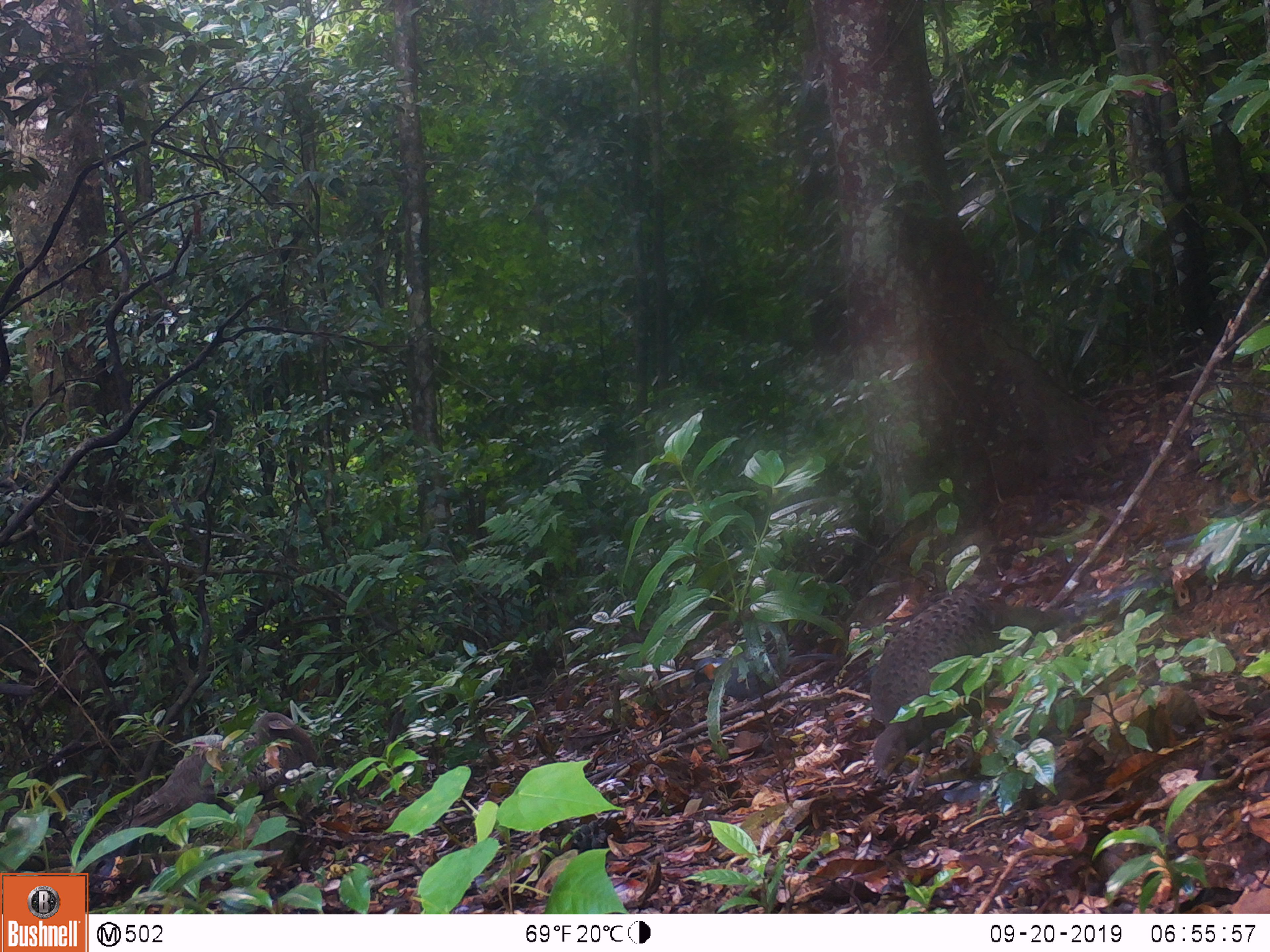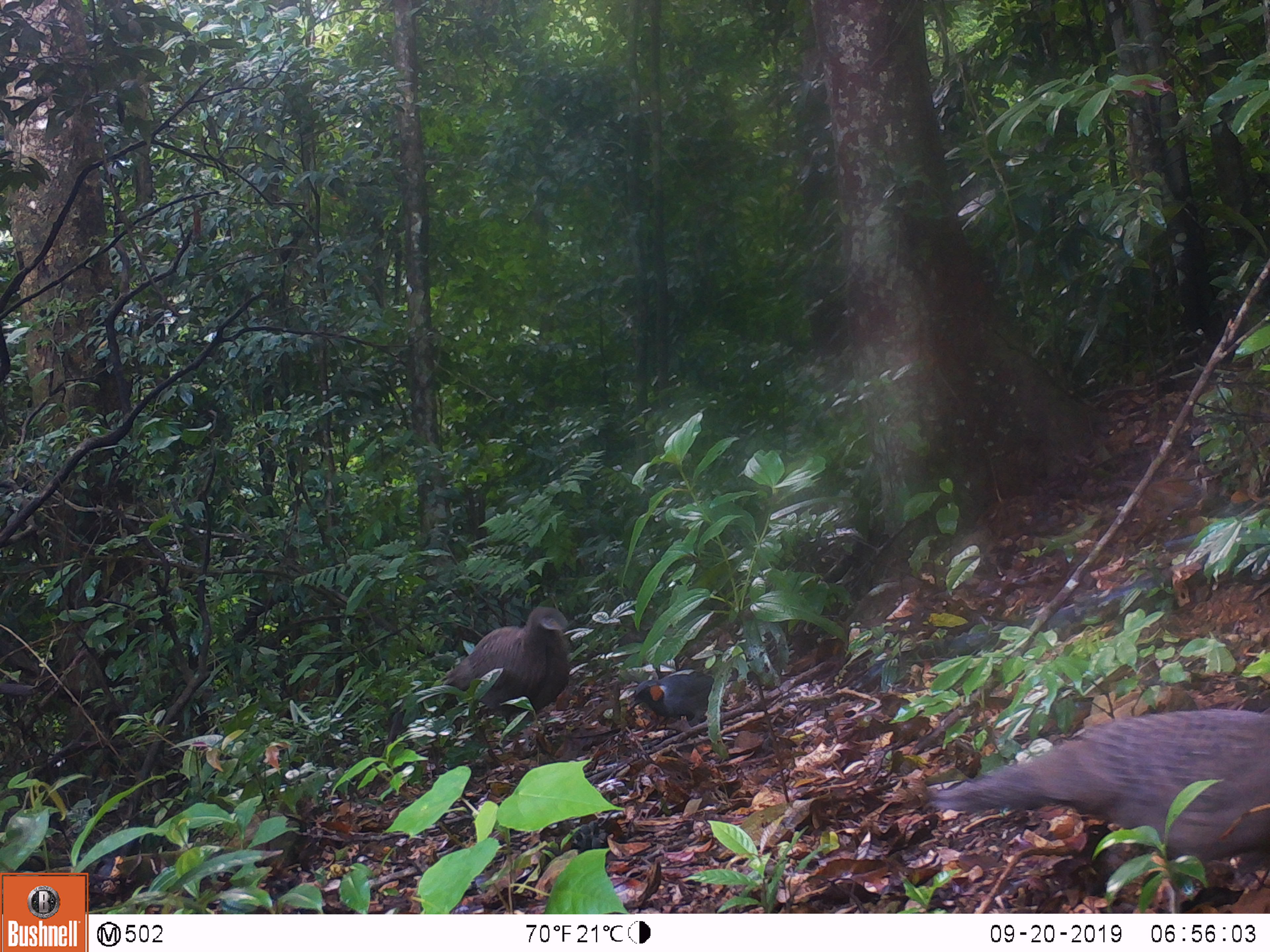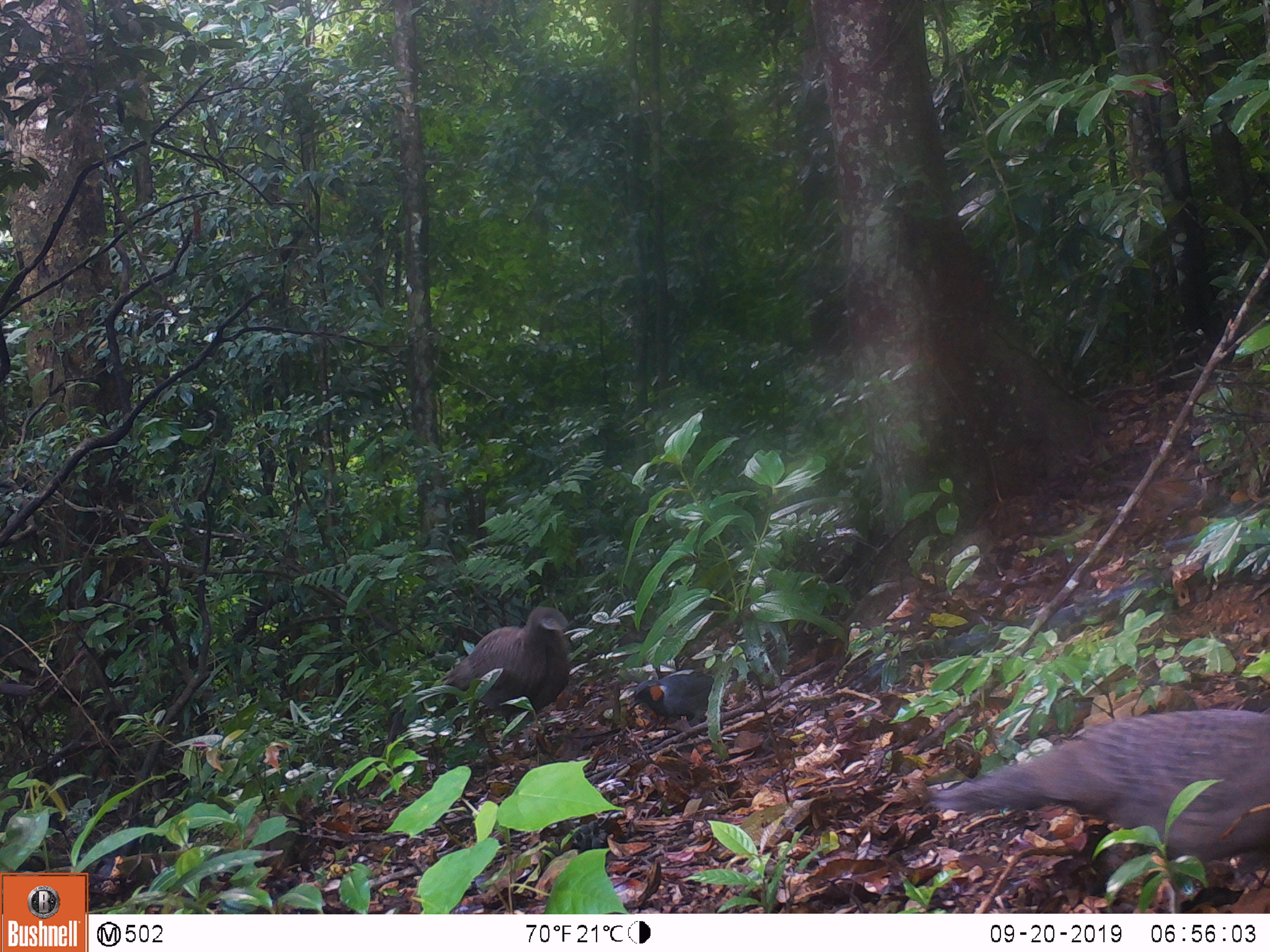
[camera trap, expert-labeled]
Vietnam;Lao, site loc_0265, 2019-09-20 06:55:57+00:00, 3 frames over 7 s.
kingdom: Animalia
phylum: Chordata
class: Aves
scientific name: Aves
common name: bird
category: unidentified bird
Unidentified bird (bird) (Aves). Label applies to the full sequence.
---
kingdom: Animalia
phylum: Chordata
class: Aves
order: Galliformes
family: Phasianidae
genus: Polyplectron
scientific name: Polyplectron bicalcaratum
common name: gray peacock-pheasant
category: grey peacock pheasant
Grey peacock pheasant (gray peacock-pheasant) (Polyplectron bicalcaratum). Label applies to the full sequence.